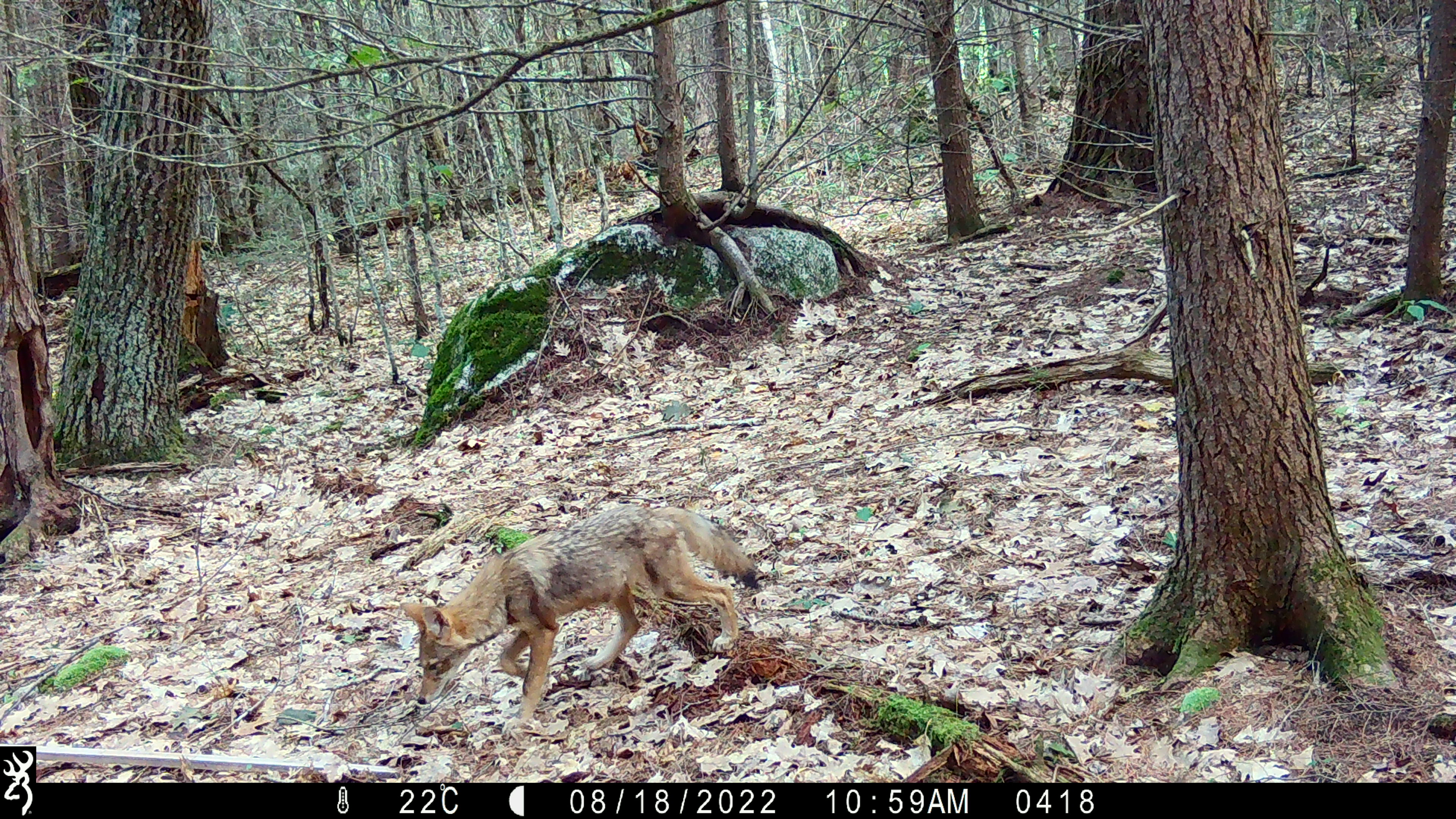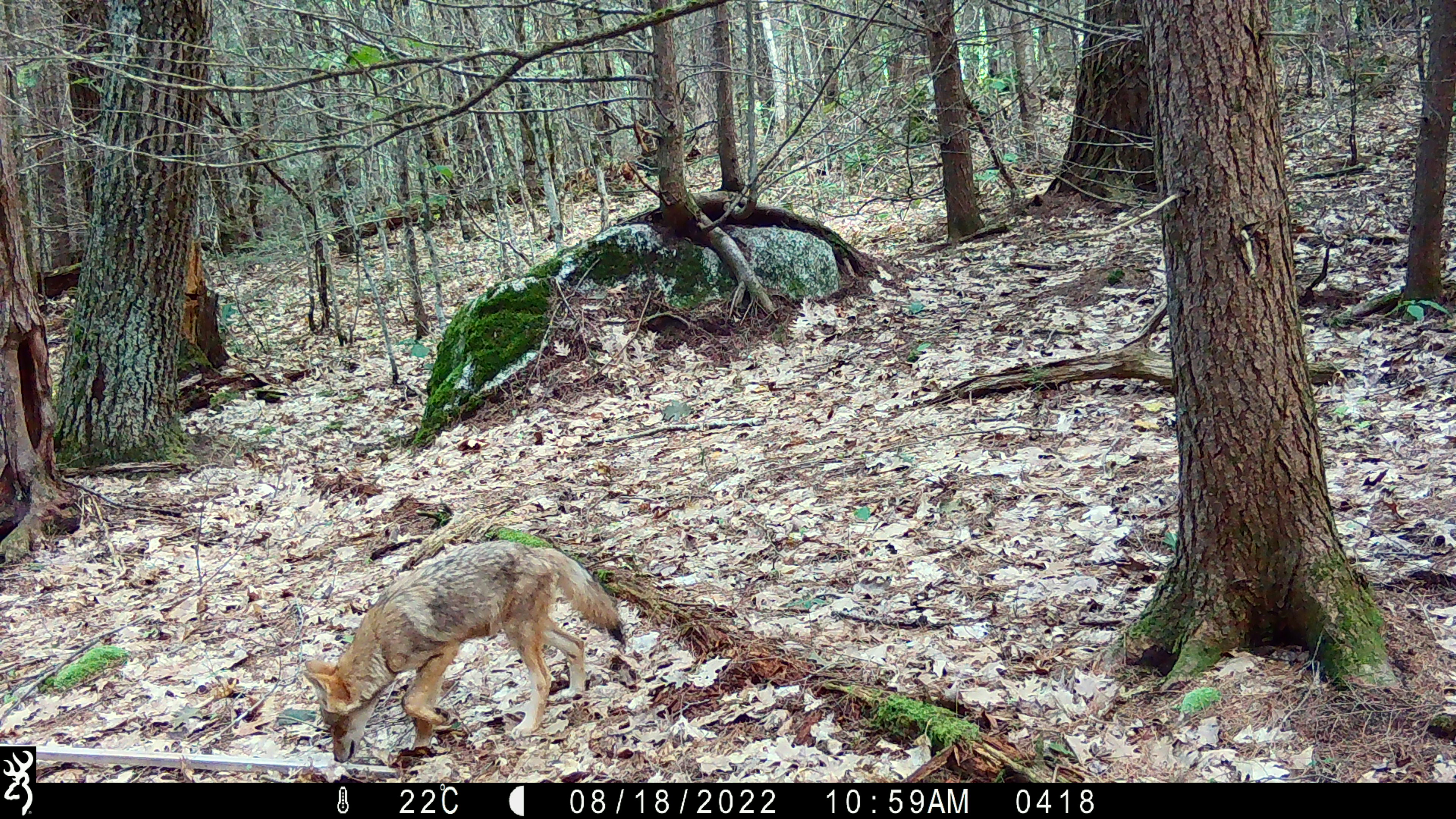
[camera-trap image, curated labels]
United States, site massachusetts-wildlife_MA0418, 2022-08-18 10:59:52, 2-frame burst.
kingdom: Animalia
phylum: Chordata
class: Mammalia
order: Carnivora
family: Canidae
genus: Canis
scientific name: Canis latrans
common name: coyote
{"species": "coyote (Canis latrans)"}